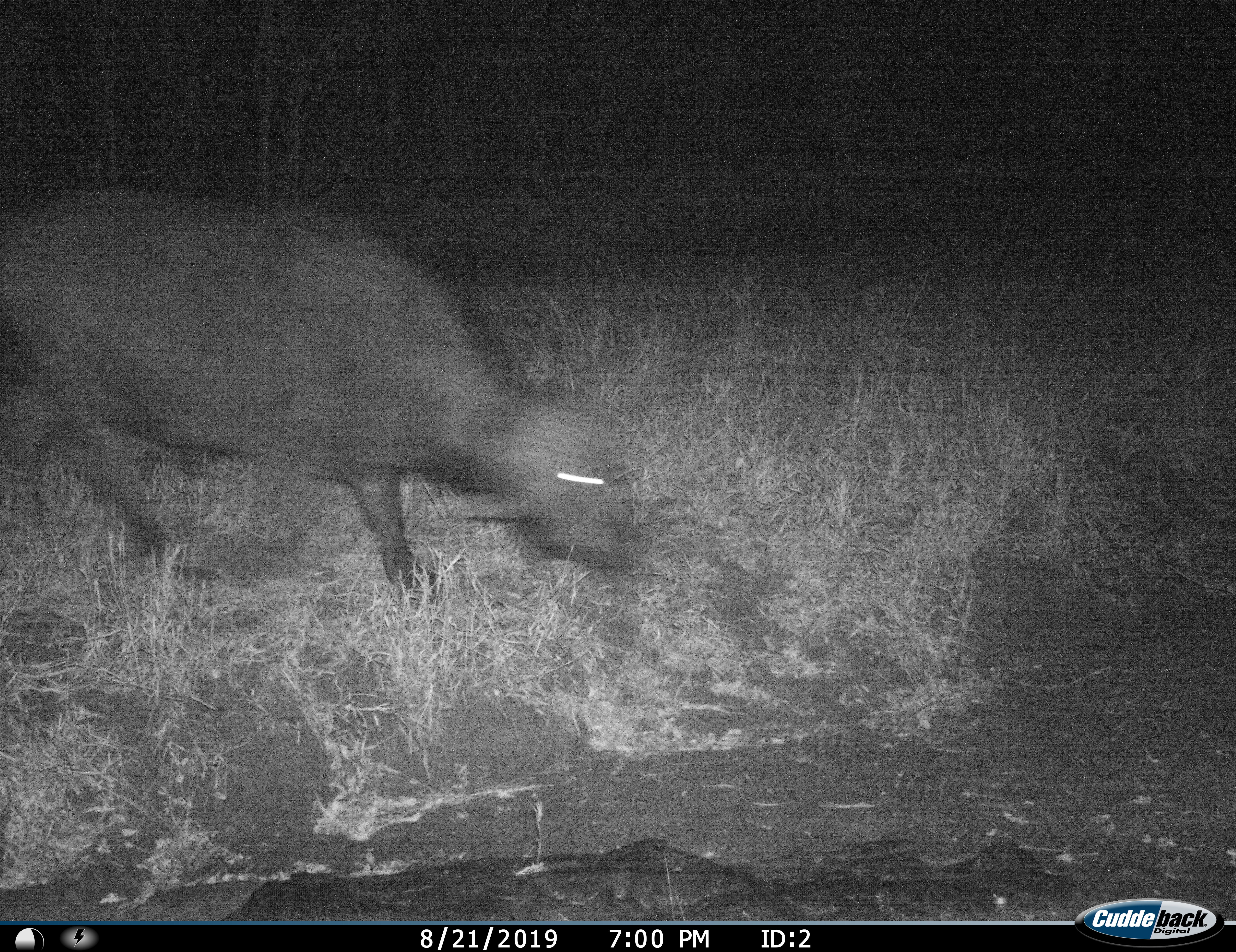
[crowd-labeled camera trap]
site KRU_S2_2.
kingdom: Animalia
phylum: Chordata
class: Mammalia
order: Artiodactyla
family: Bovidae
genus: Syncerus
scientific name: Syncerus caffer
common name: african buffalo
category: buffalo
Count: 1.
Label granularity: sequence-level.